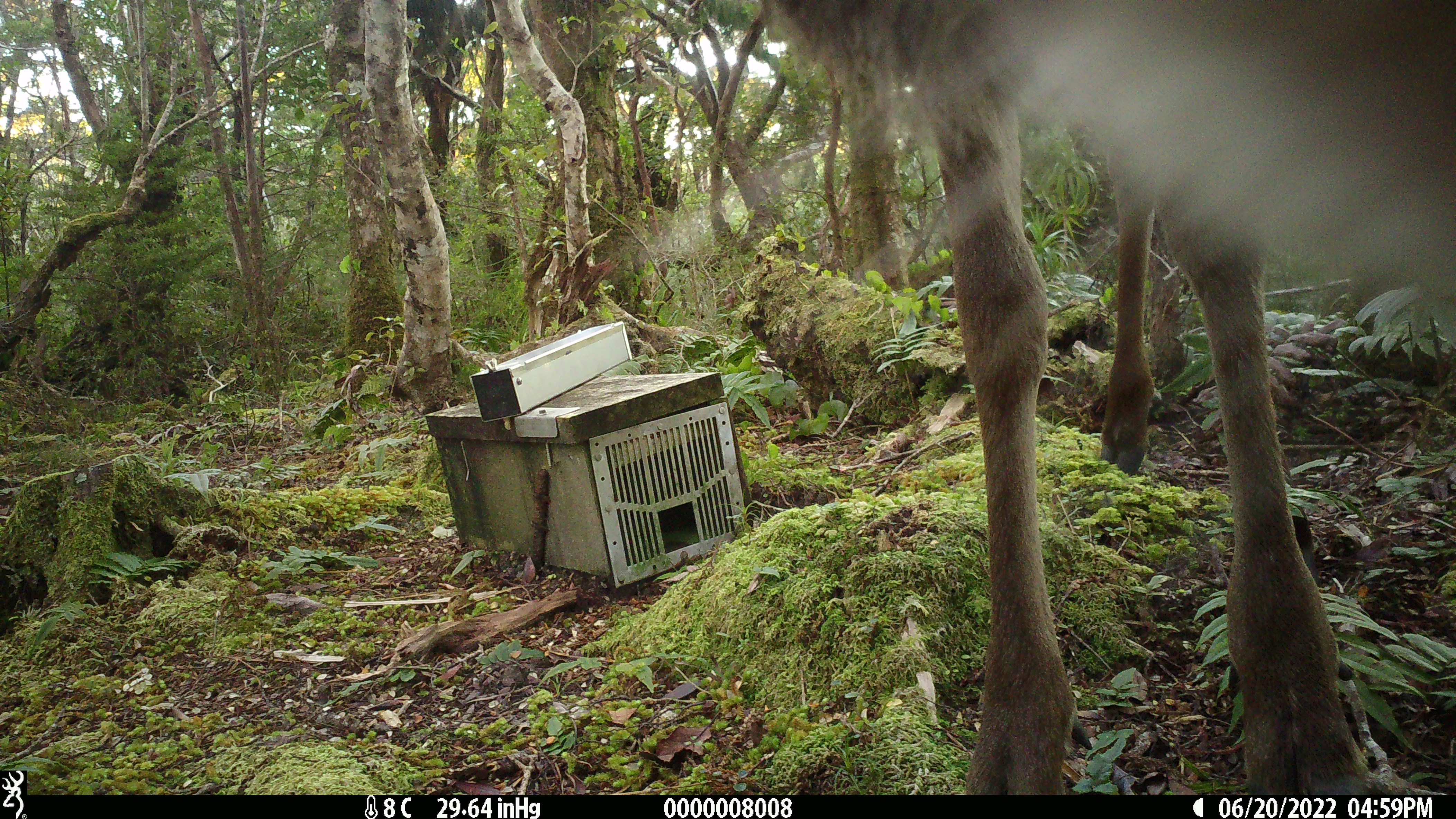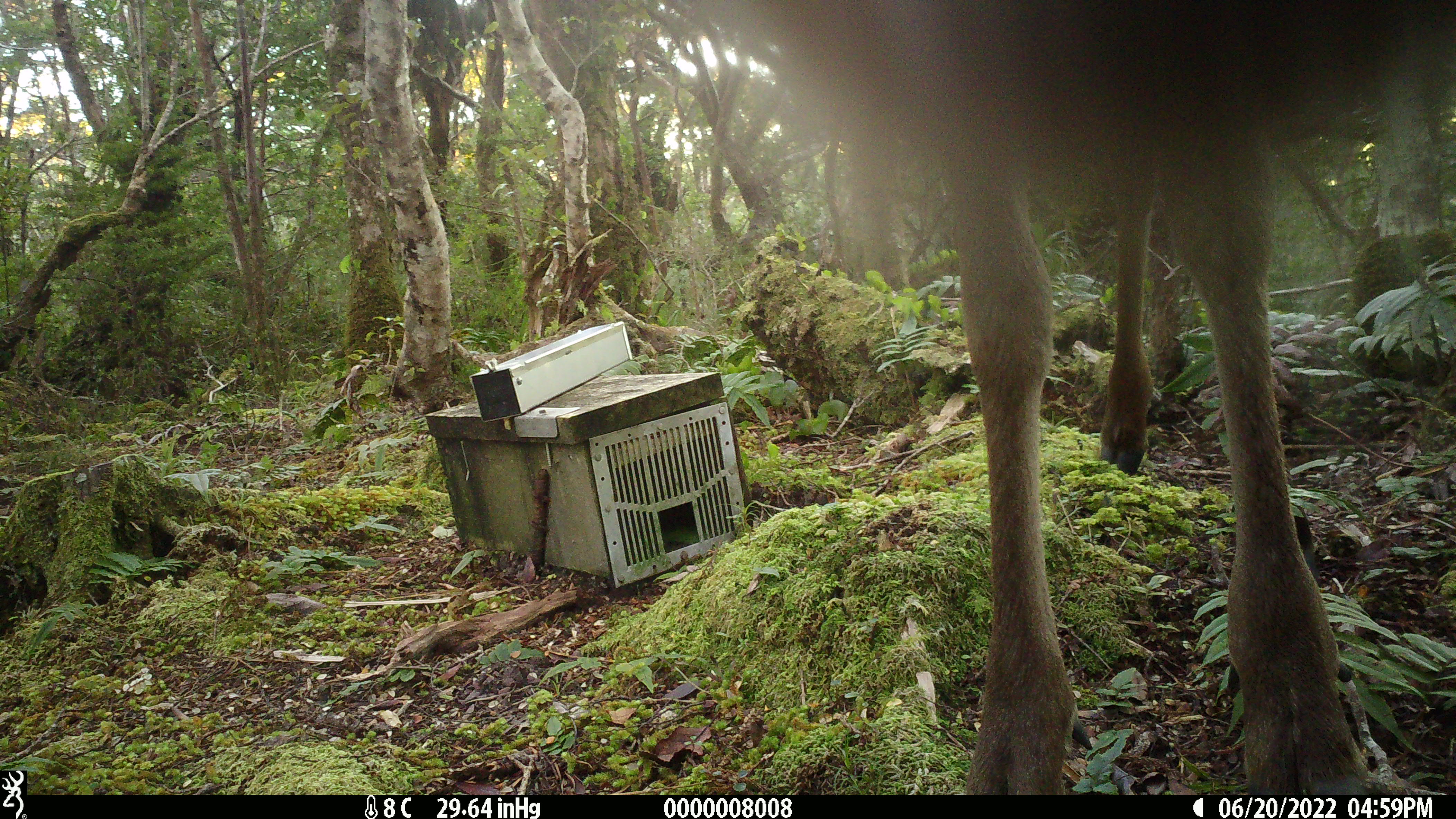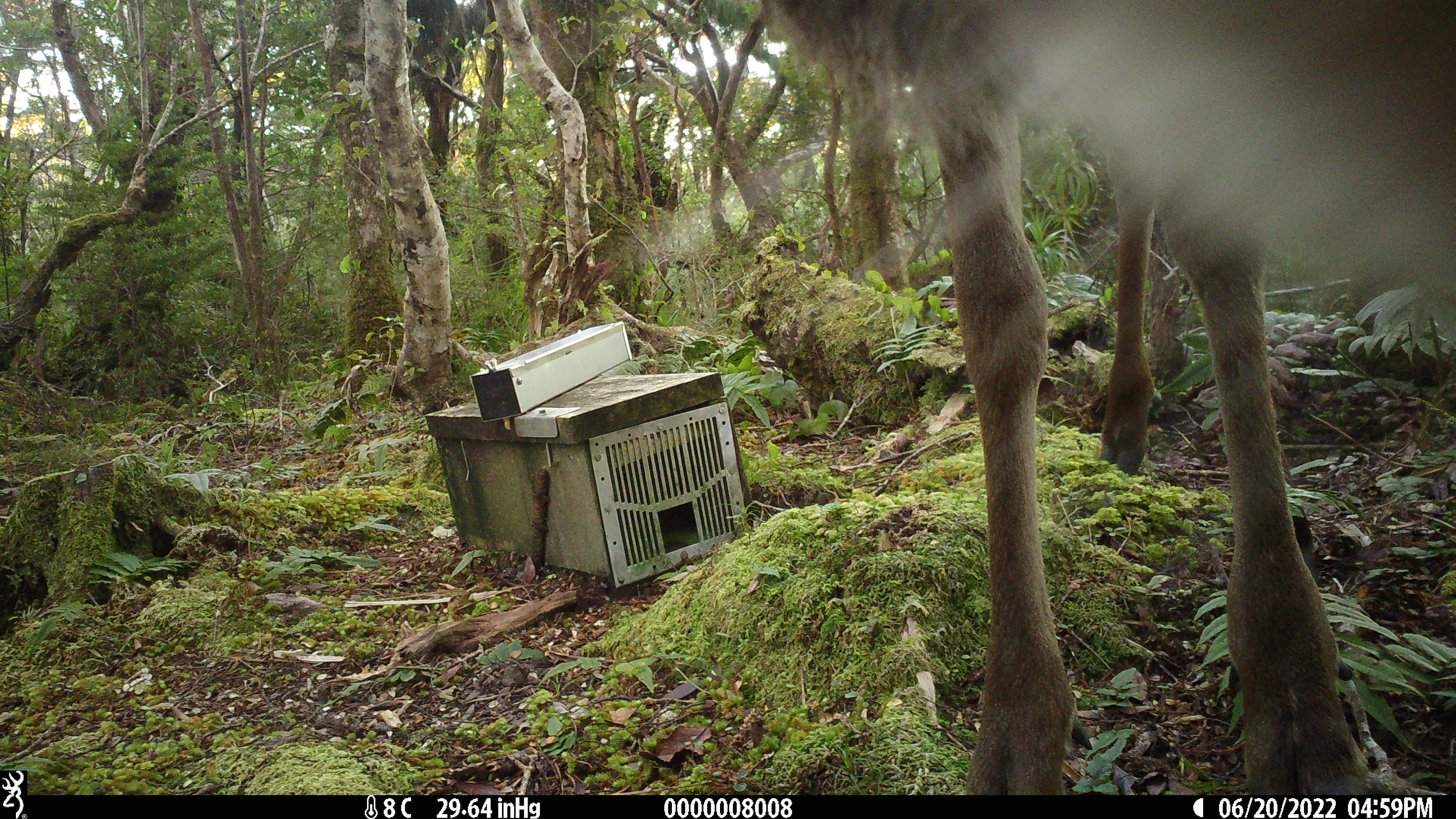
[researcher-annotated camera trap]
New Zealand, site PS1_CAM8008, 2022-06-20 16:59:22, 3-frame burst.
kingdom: Animalia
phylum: Chordata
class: Mammalia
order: Artiodactyla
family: Cervidae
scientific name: Cervidae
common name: deer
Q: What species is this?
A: Deer (Cervidae).